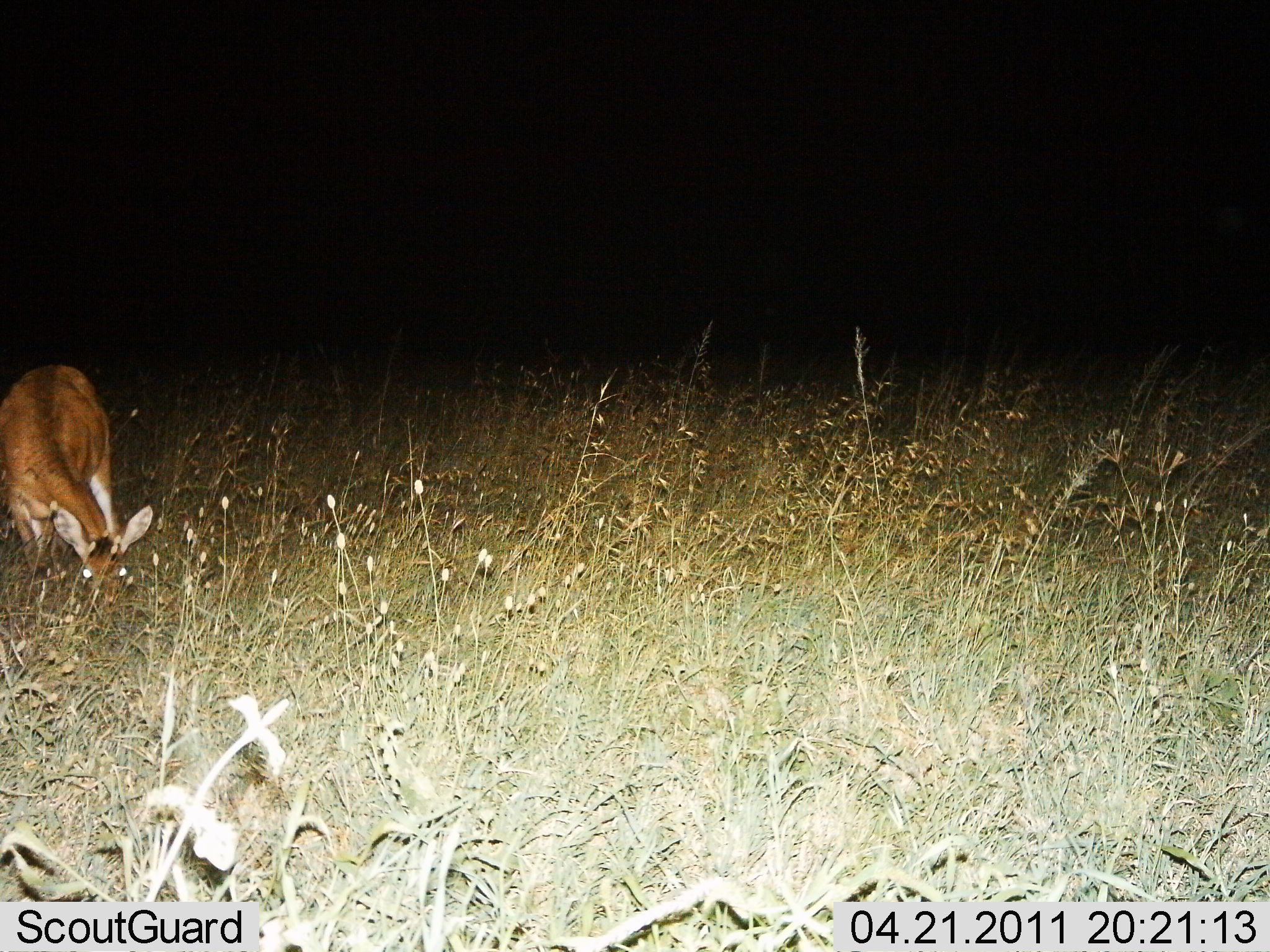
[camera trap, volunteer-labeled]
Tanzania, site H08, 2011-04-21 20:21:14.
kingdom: Animalia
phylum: Chordata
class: Mammalia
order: Artiodactyla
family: Bovidae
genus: Redunca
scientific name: Redunca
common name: reedbuck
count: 1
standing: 23%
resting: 0%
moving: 0%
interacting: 0%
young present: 0%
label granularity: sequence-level